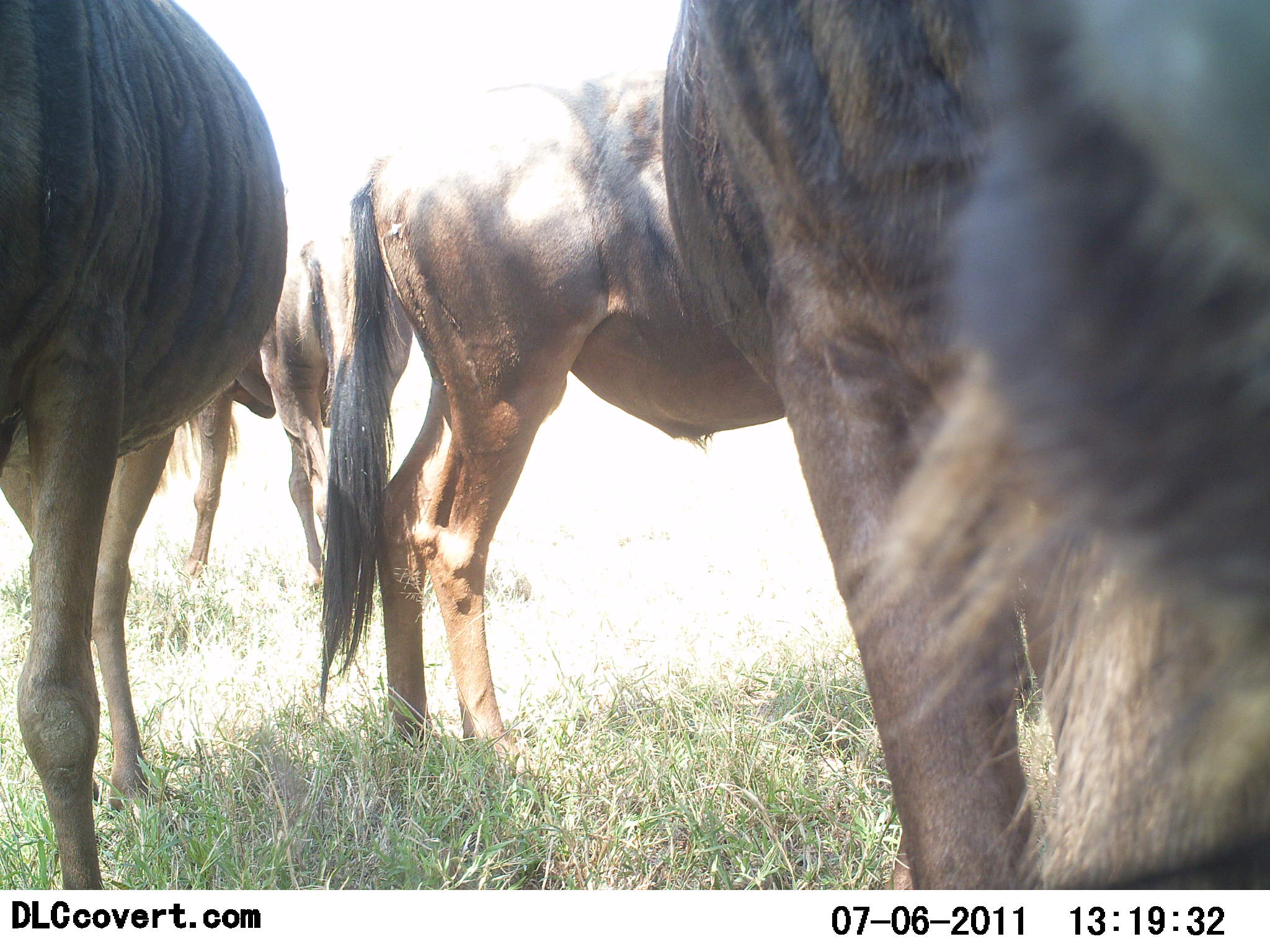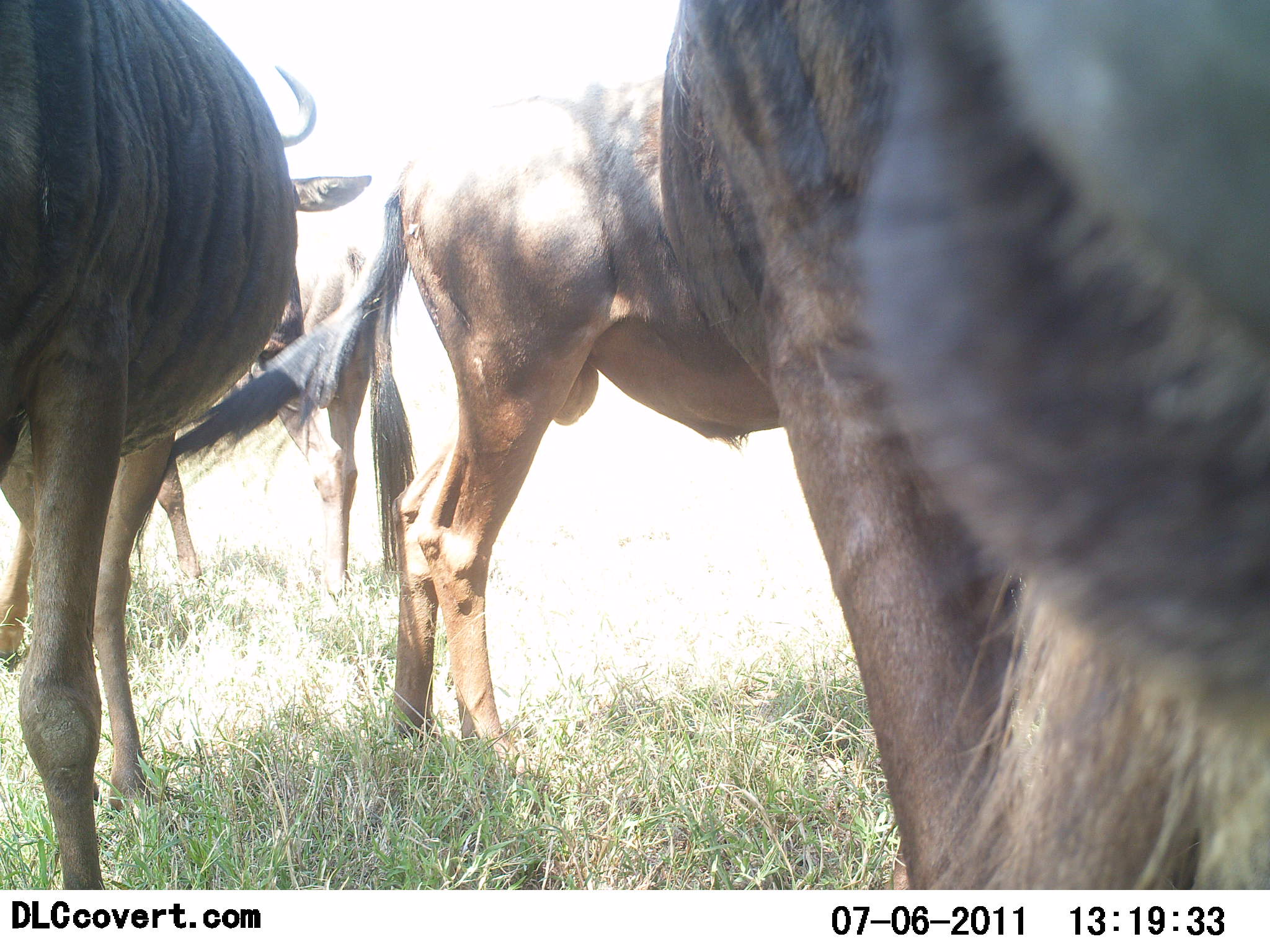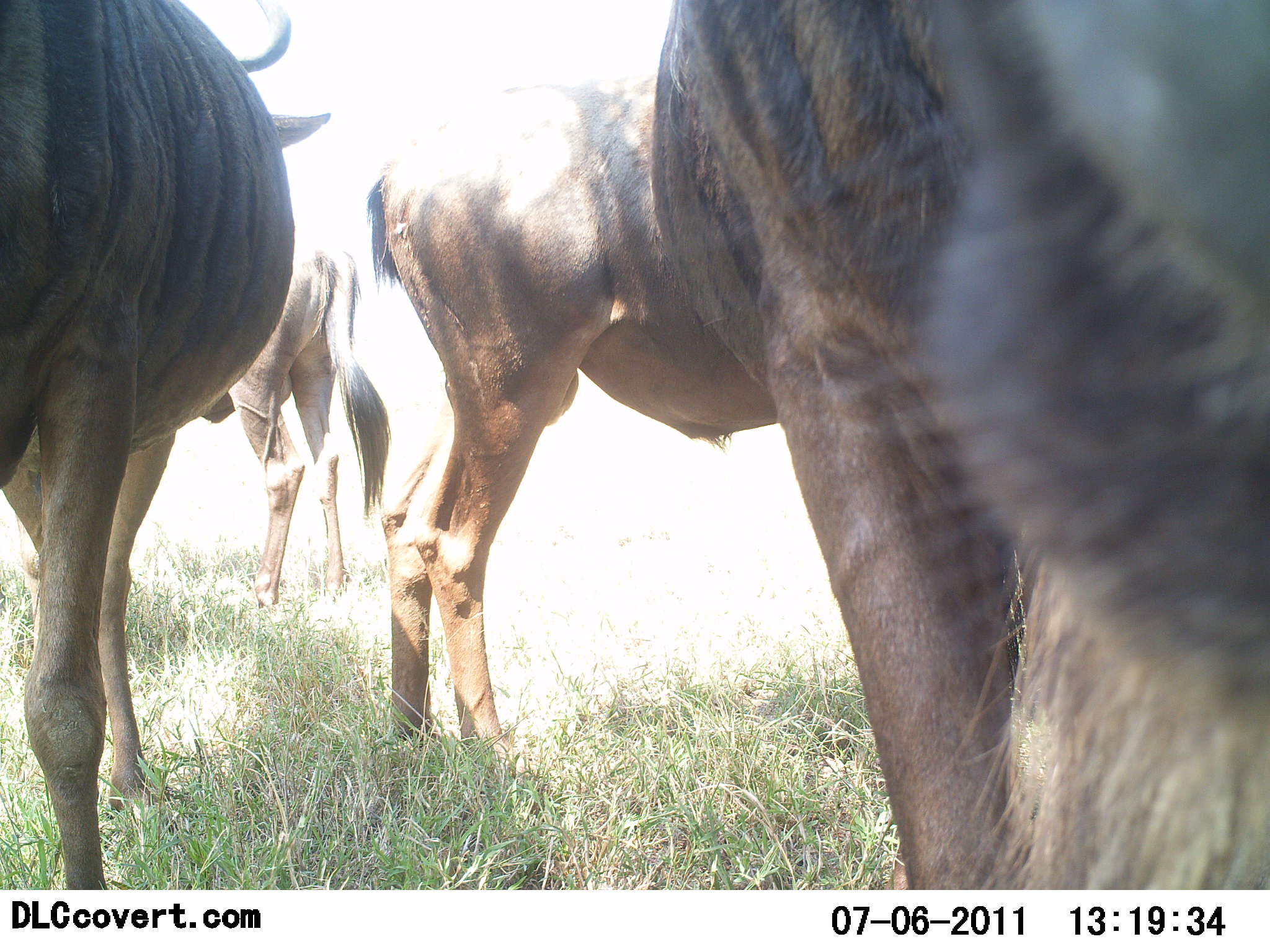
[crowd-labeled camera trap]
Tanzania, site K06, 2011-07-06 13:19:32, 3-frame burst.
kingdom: Animalia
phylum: Chordata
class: Mammalia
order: Artiodactyla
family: Bovidae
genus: Connochaetes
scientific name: Connochaetes taurinus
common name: blue wildebeest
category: wildebeest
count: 4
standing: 100%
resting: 0%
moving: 23%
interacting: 0%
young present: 0%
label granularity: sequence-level